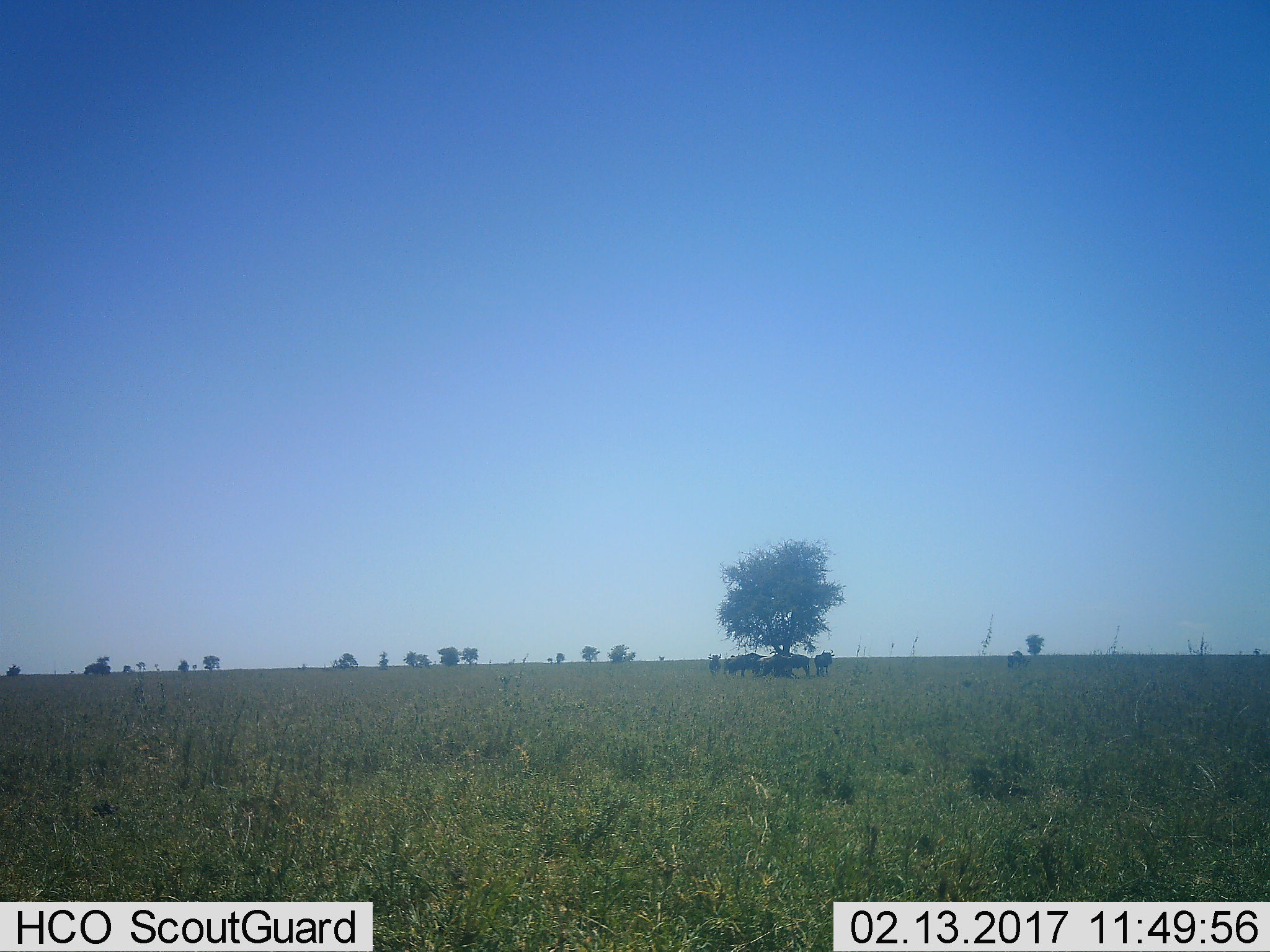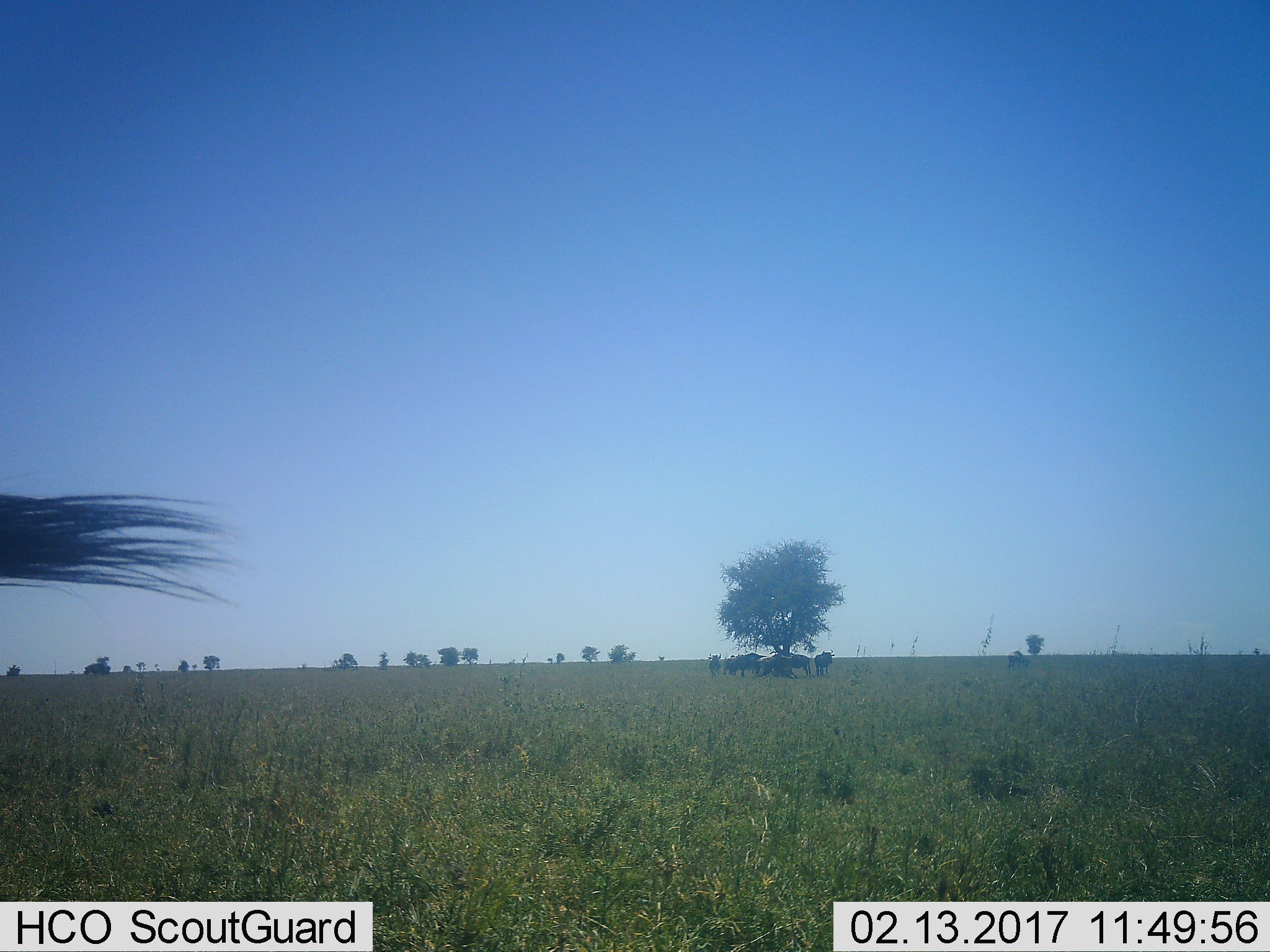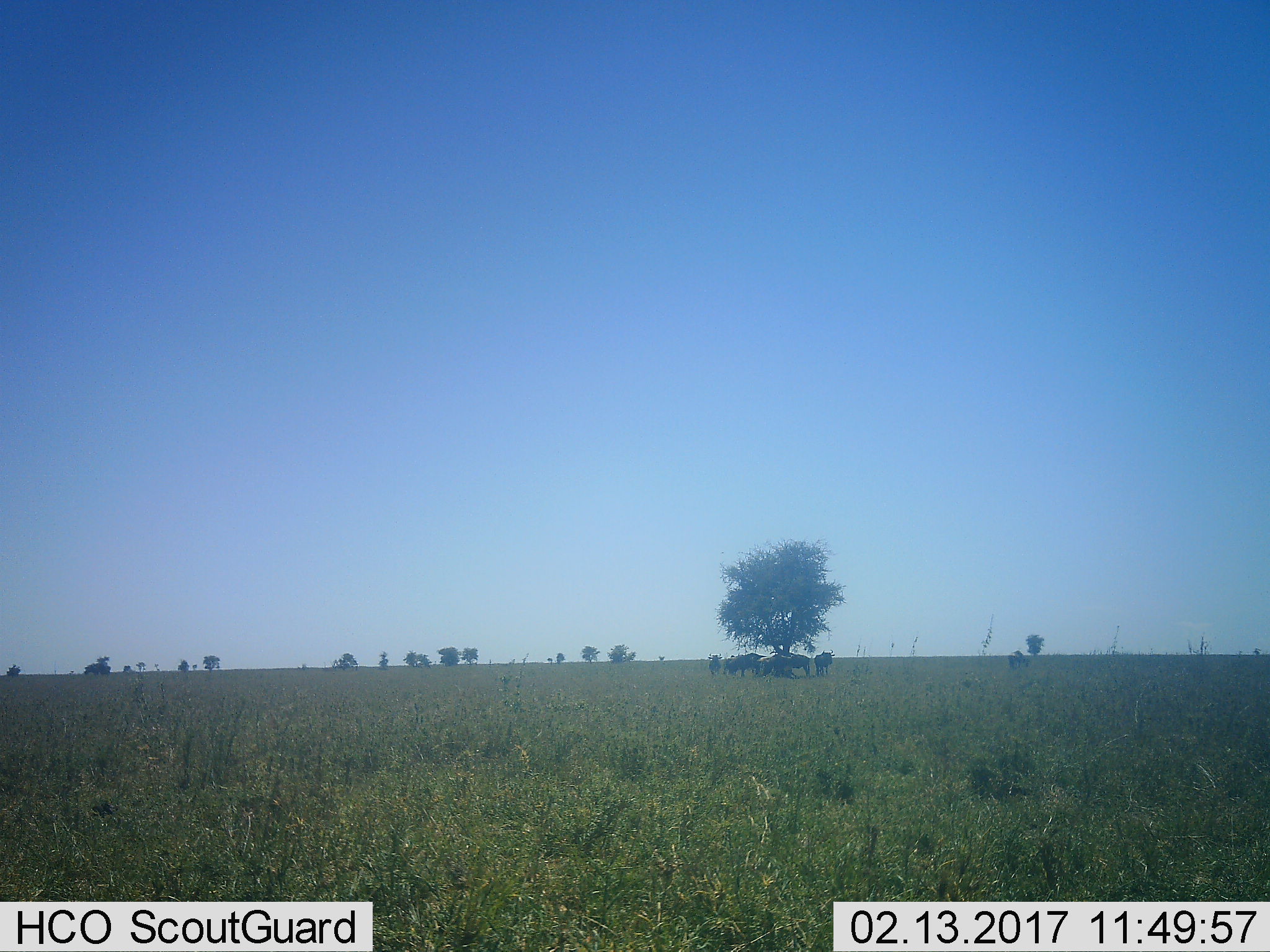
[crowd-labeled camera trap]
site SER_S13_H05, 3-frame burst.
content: unidentified animal